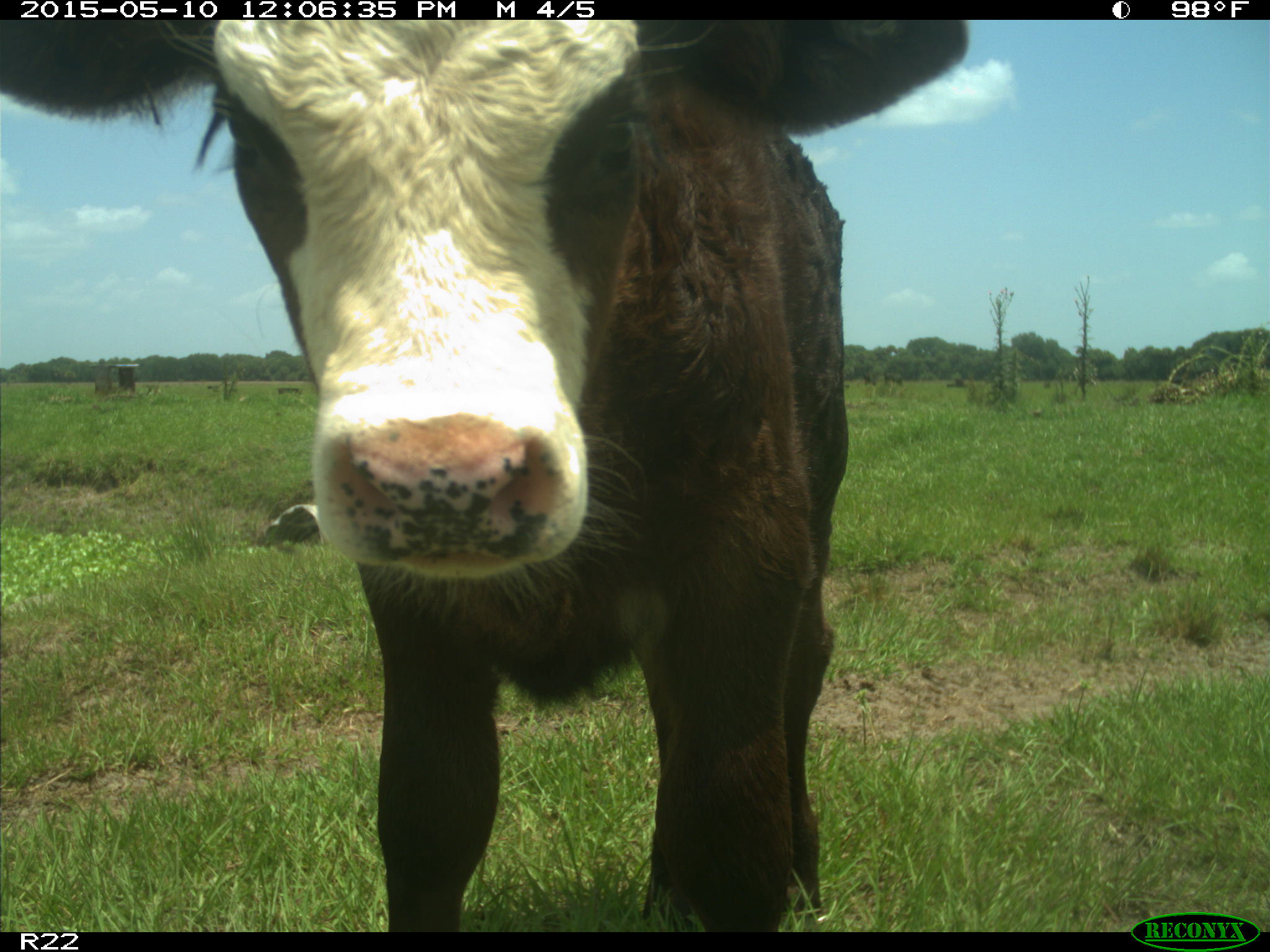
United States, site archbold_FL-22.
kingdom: Animalia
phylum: Chordata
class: Mammalia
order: Artiodactyla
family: Bovidae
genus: Bos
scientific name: Bos taurus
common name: domestic cow